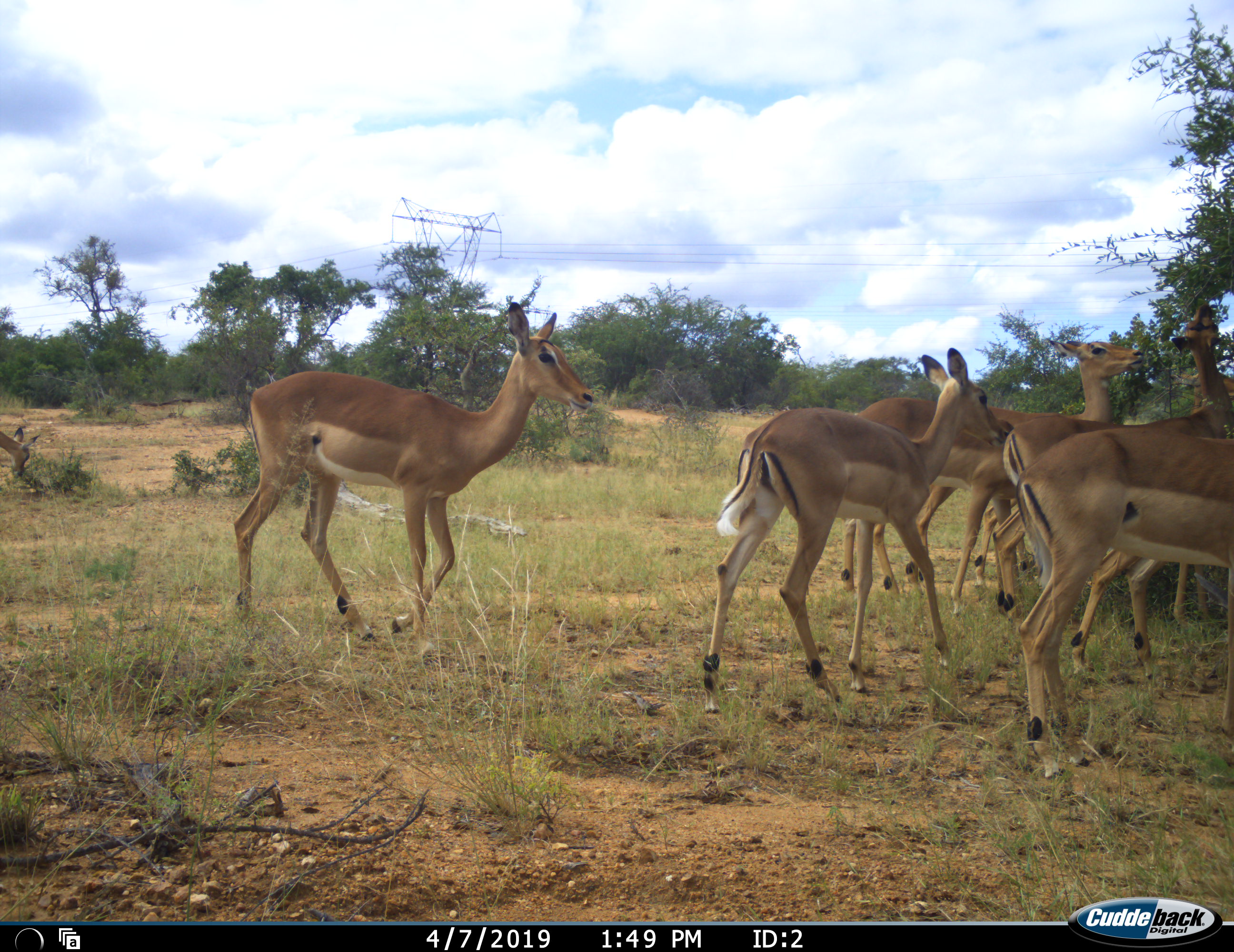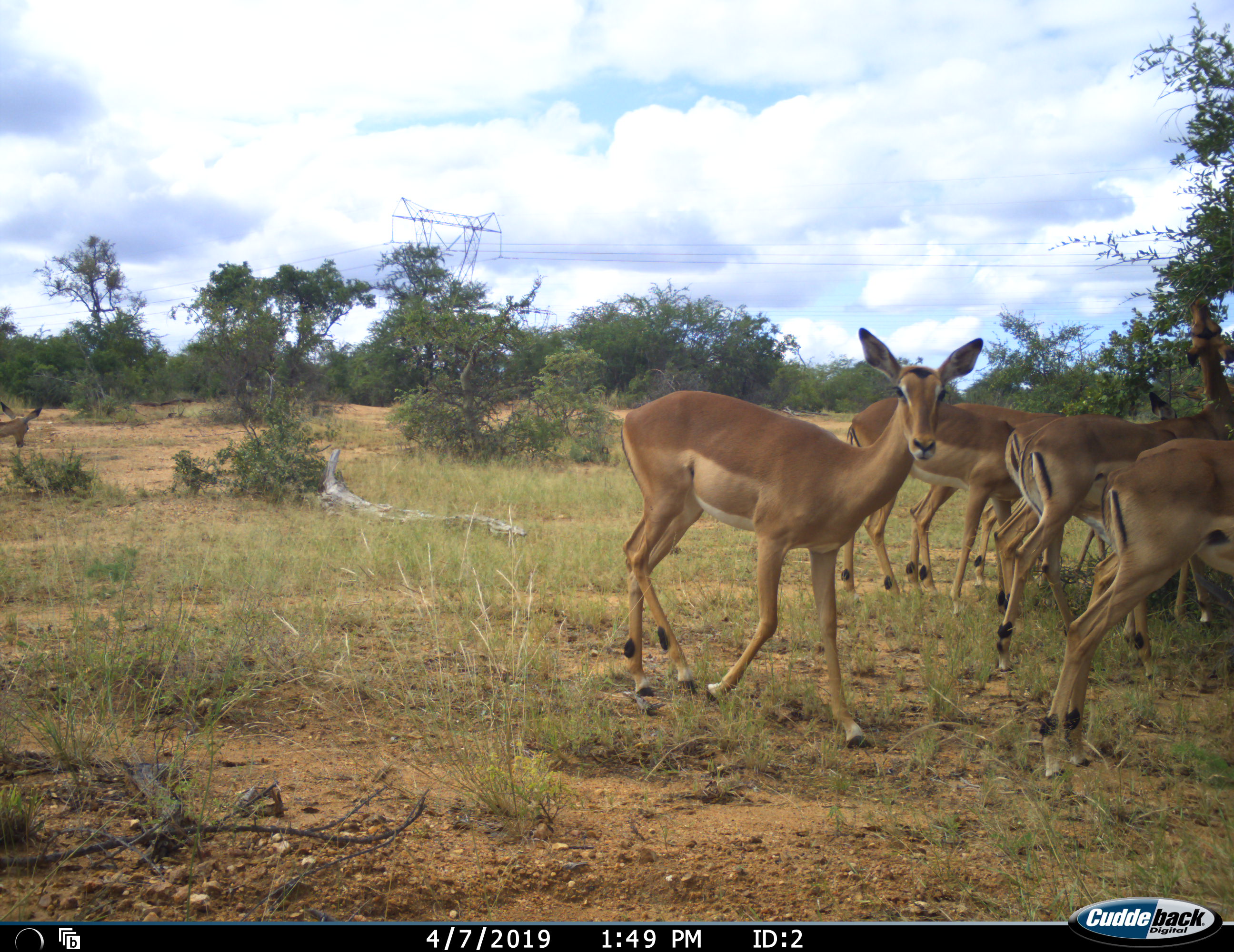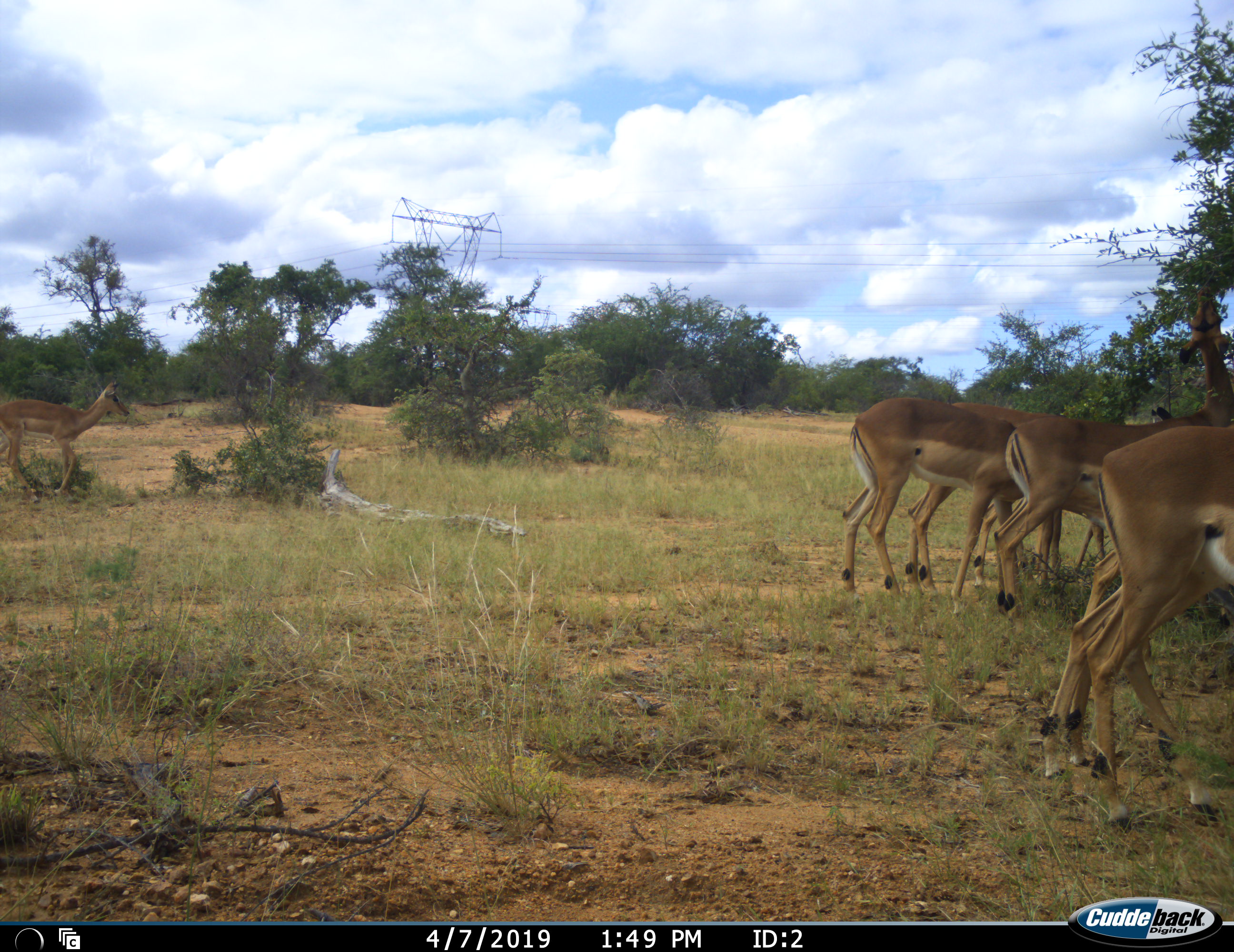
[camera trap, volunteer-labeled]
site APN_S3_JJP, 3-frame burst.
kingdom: Animalia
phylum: Chordata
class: Mammalia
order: Artiodactyla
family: Bovidae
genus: Aepyceros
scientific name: Aepyceros melampus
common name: impala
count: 8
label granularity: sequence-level